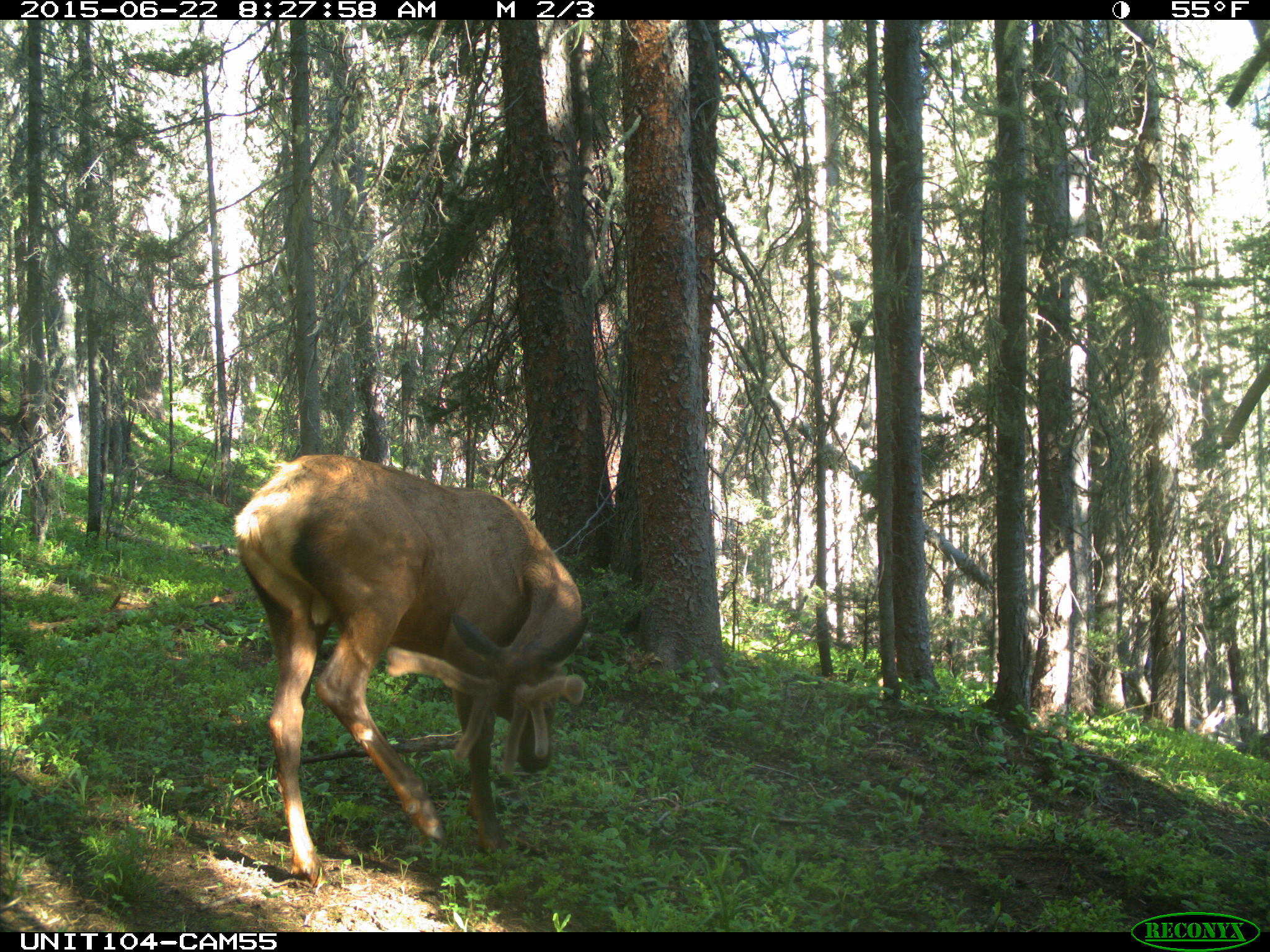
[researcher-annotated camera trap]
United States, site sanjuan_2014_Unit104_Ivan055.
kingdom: Animalia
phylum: Chordata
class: Mammalia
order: Artiodactyla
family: Cervidae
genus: Cervus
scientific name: Cervus elaphus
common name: red deer